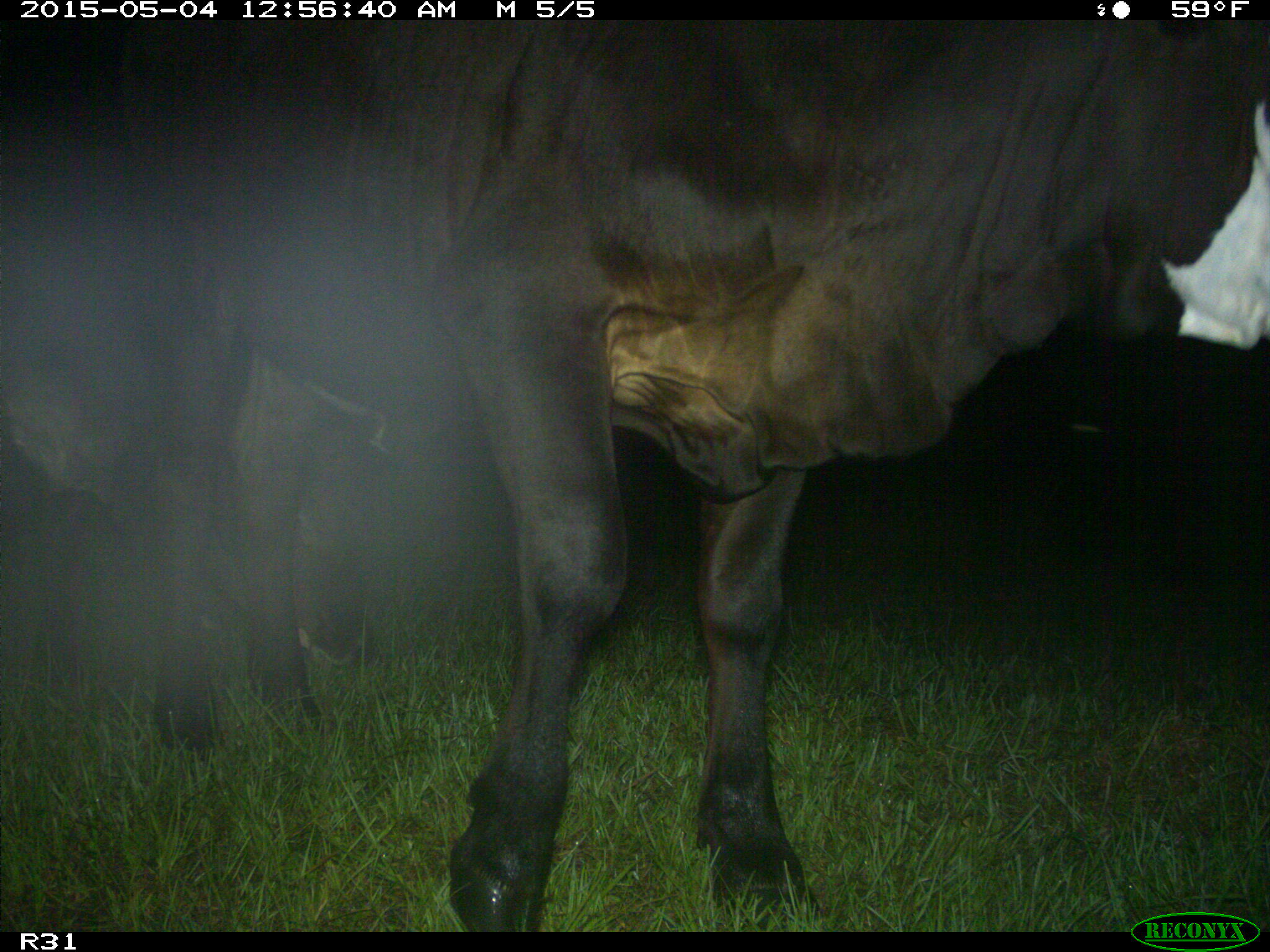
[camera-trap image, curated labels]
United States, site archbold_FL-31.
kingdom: Animalia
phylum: Chordata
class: Mammalia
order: Artiodactyla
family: Bovidae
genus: Bos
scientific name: Bos taurus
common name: domestic cow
Bos taurus (domestic cow).